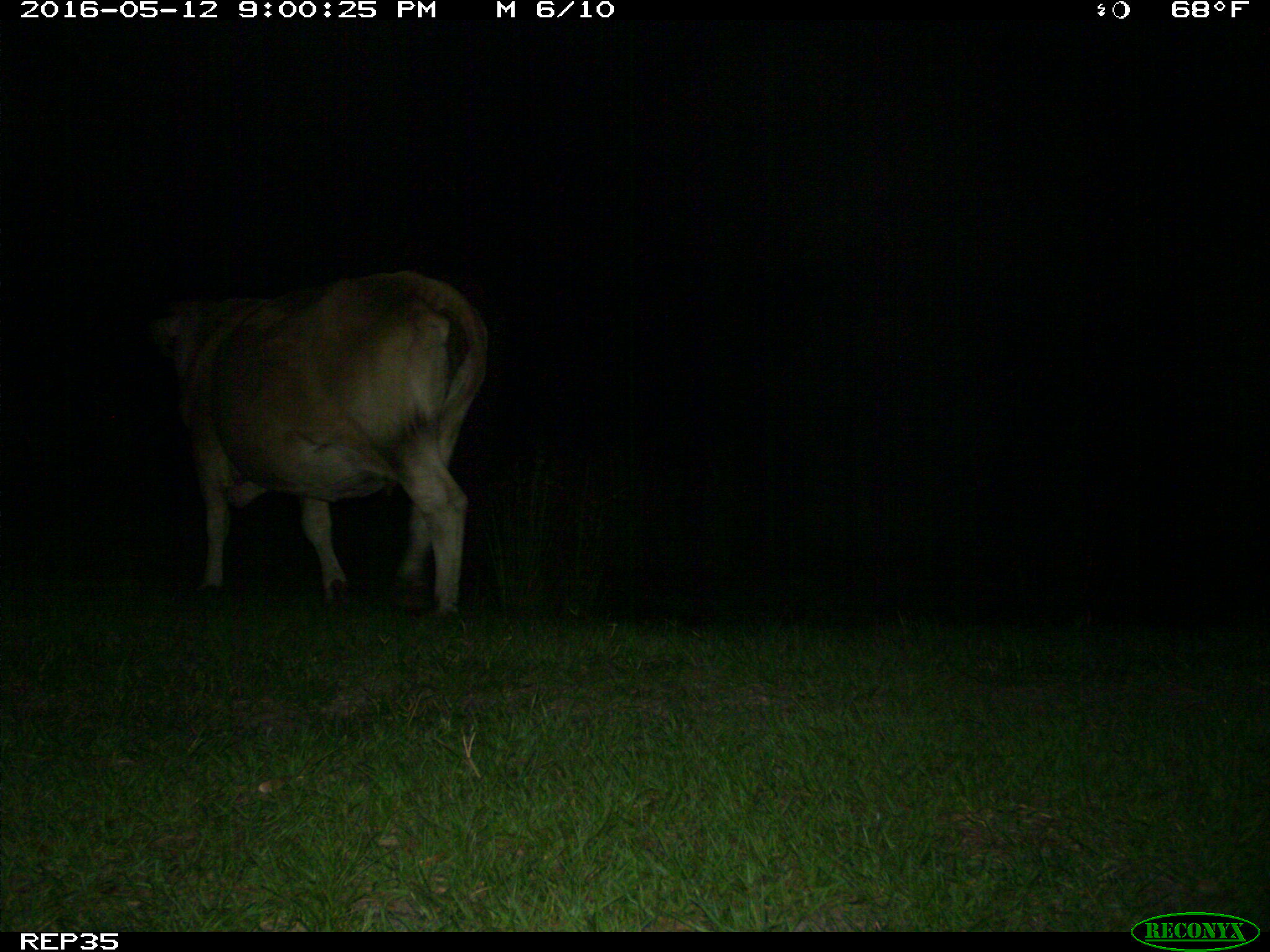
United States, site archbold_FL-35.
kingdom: Animalia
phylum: Chordata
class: Mammalia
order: Artiodactyla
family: Bovidae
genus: Bos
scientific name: Bos taurus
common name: domestic cow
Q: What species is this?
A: Bos taurus (domestic cow).